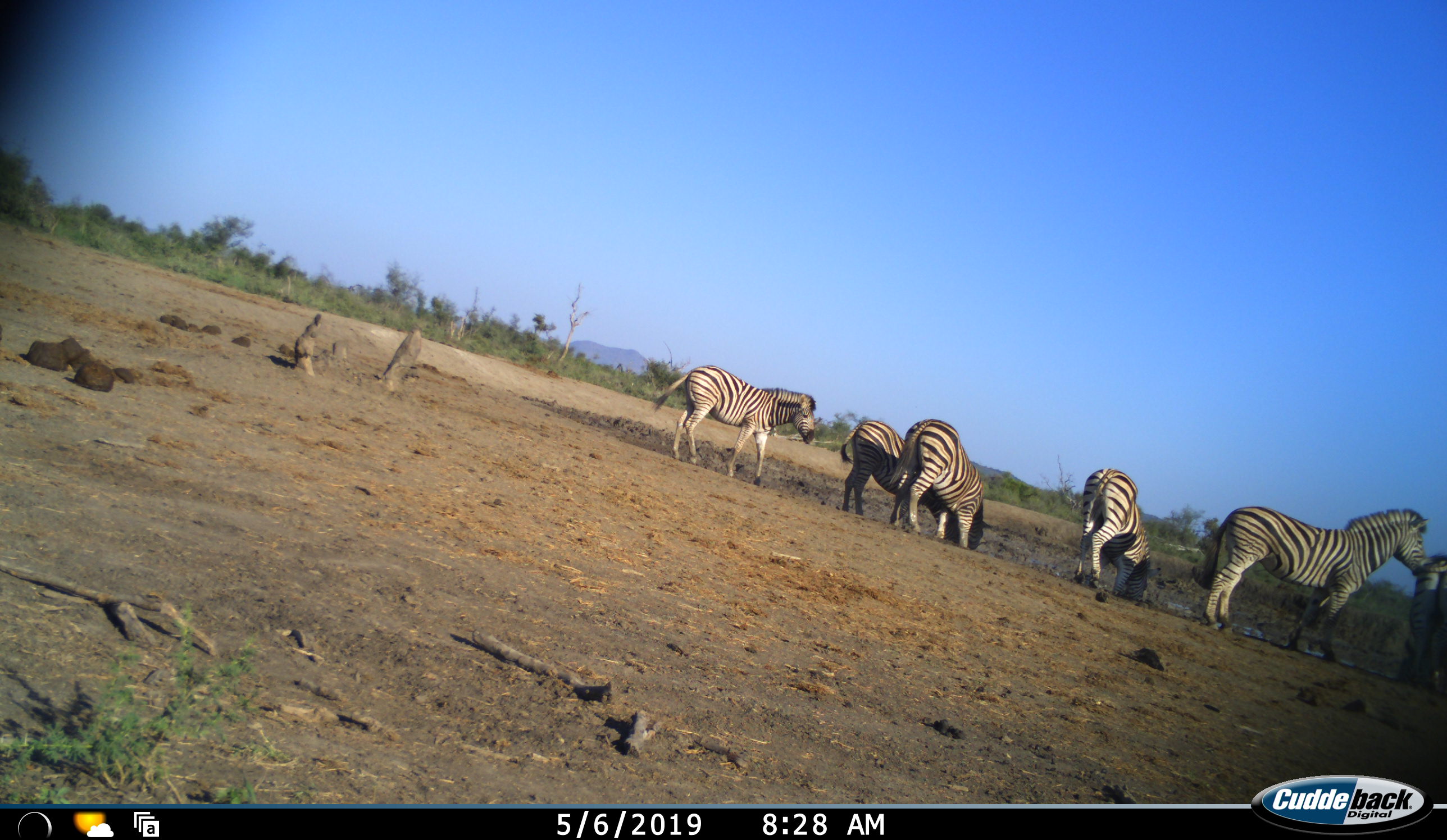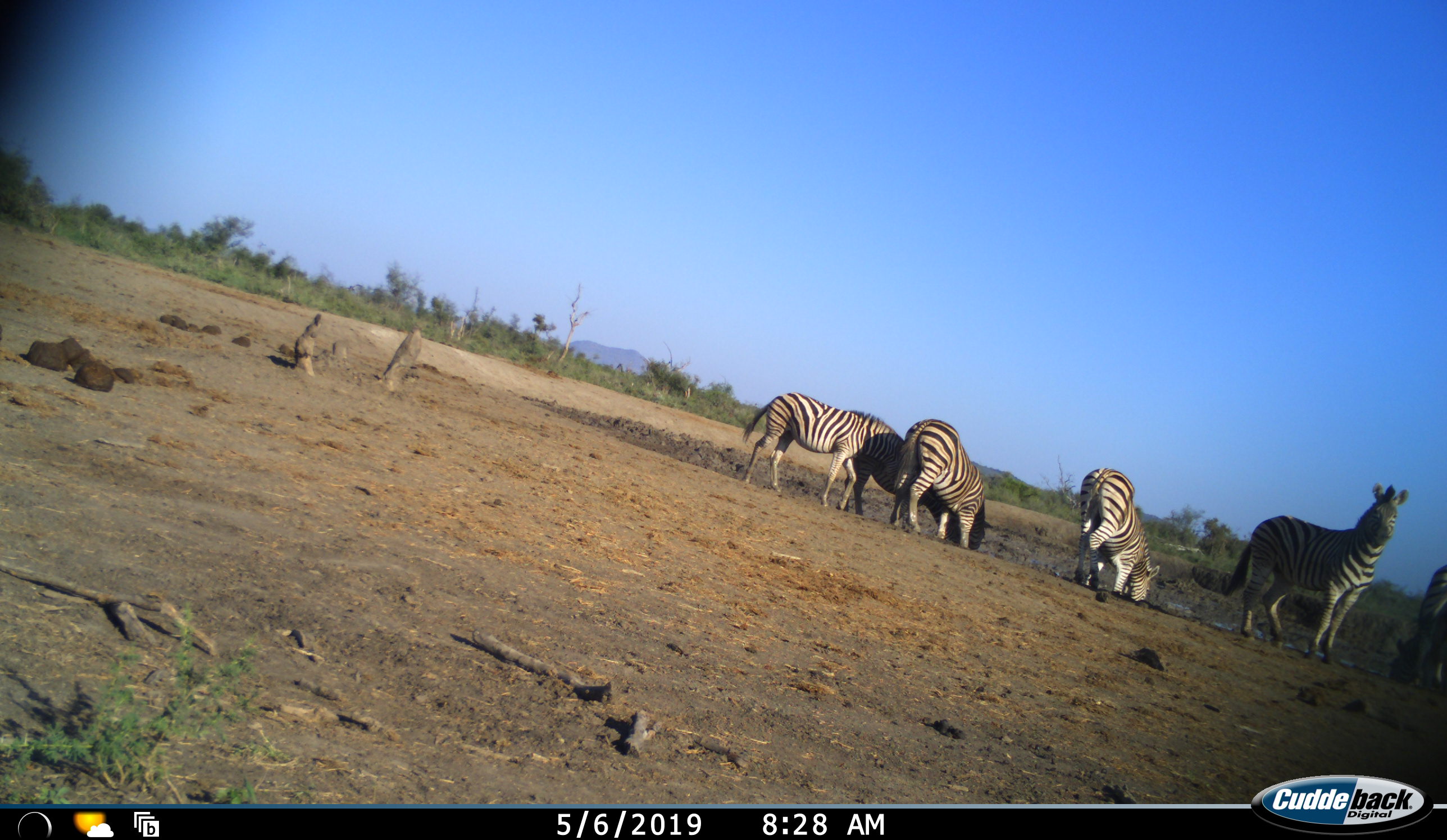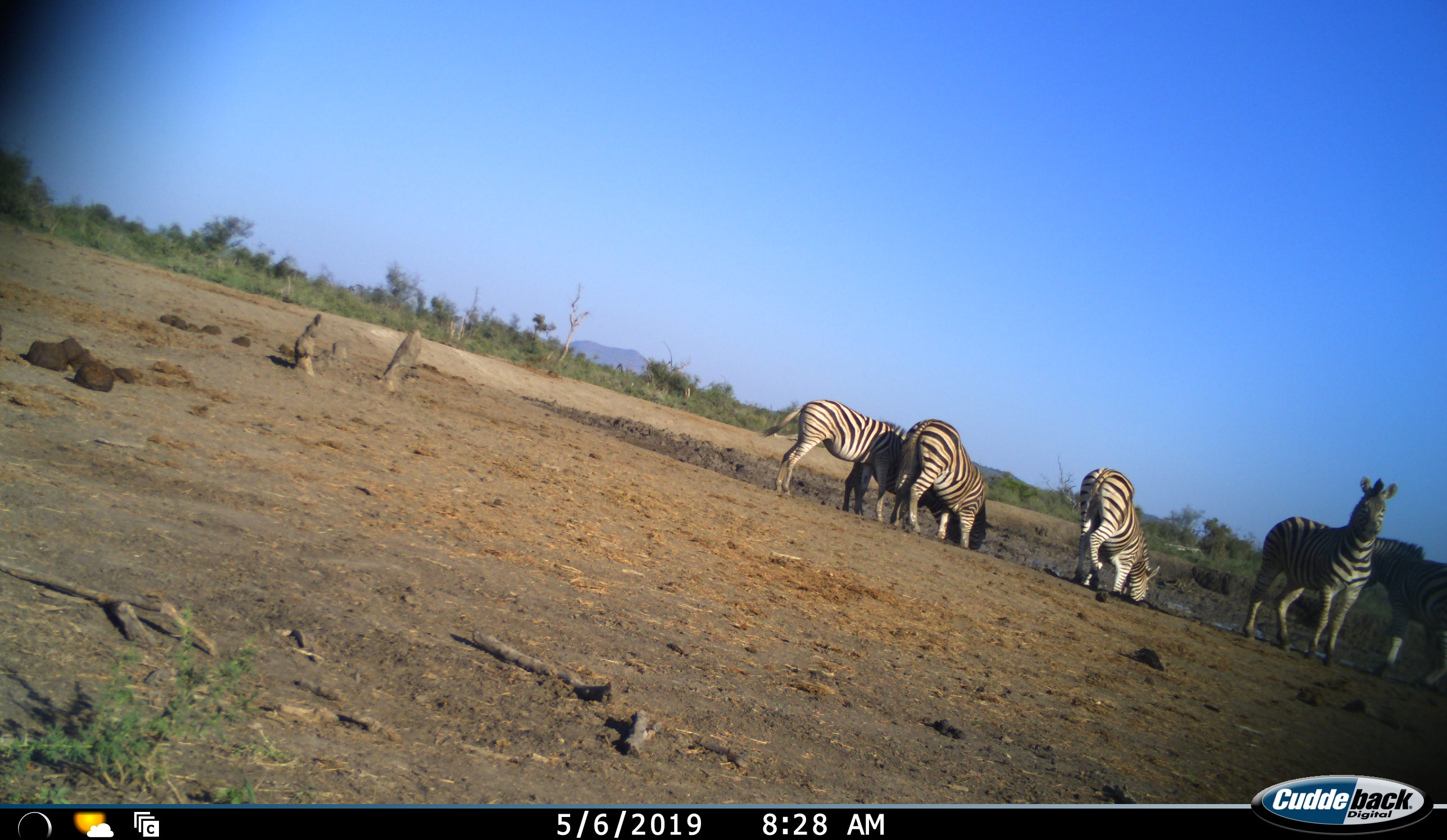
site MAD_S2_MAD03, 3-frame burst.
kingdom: Animalia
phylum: Chordata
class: Mammalia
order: Perissodactyla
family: Equidae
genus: Equus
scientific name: Equus quagga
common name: plains zebra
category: zebraplains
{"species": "zebraplains (plains zebra) (Equus quagga)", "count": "6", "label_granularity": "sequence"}